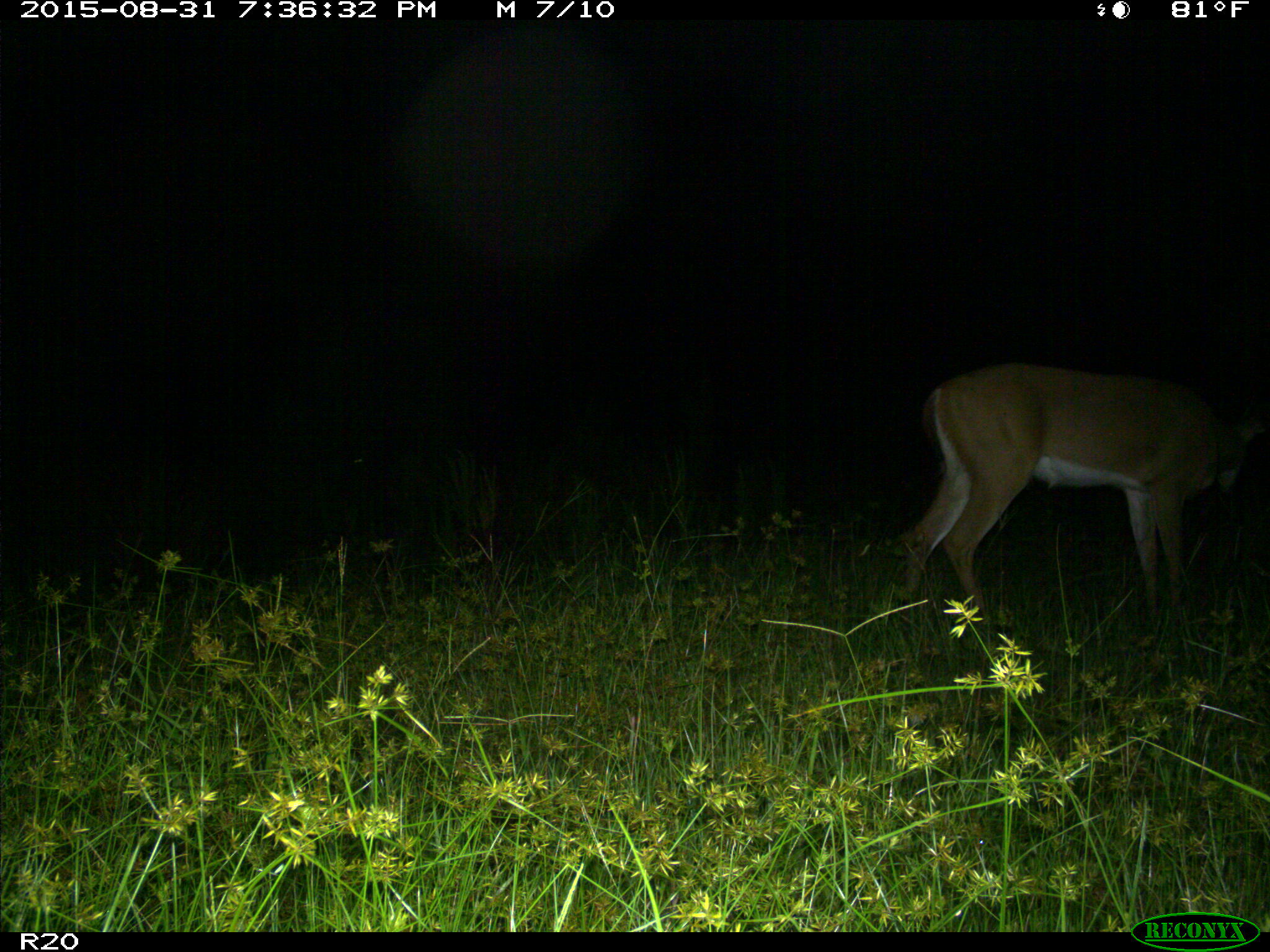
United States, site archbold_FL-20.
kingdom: Animalia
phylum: Chordata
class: Mammalia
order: Artiodactyla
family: Cervidae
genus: Odocoileus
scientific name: Odocoileus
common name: deer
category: unidentified deer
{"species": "unidentified deer (deer) (Odocoileus)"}